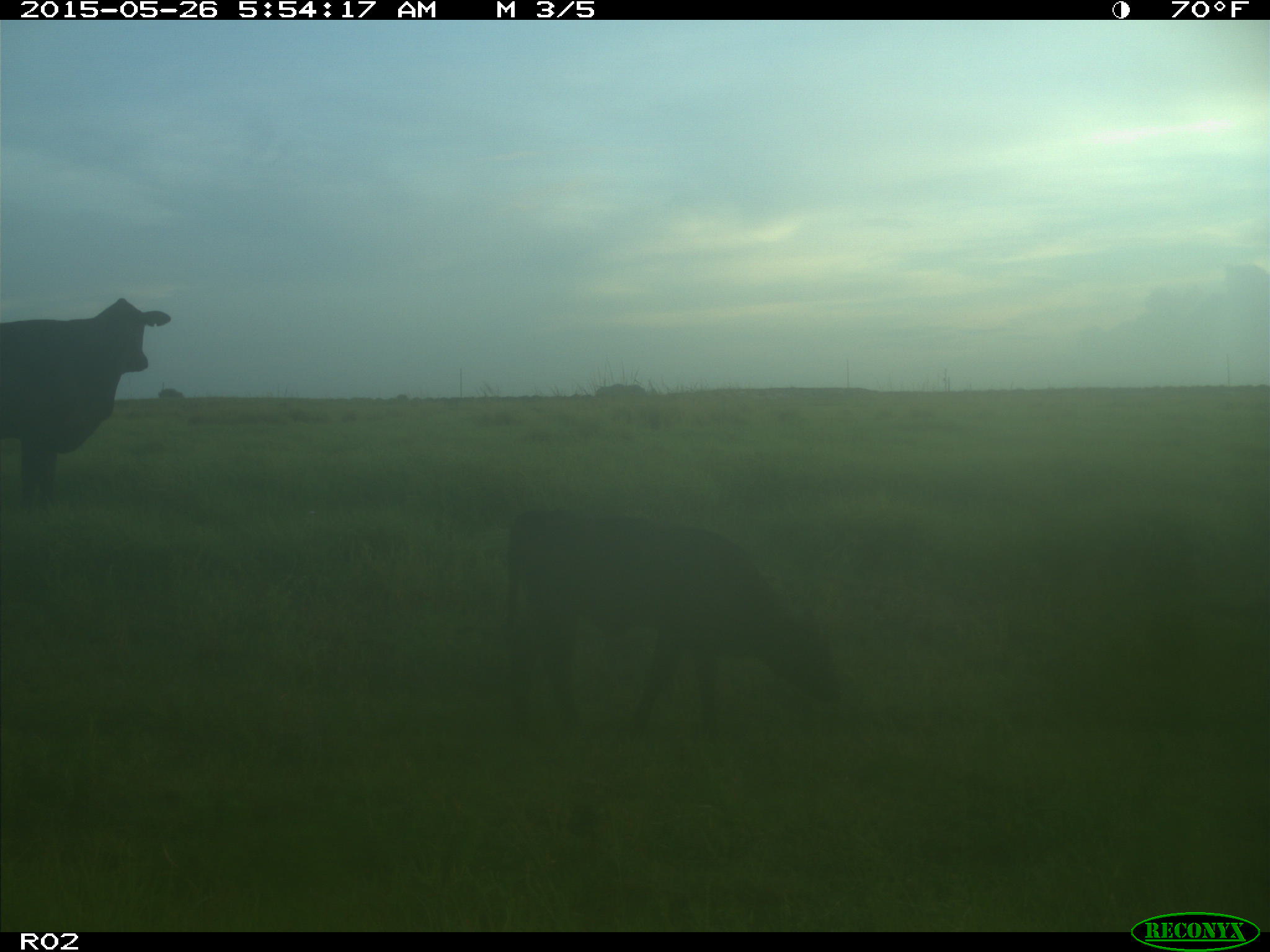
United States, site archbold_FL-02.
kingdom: Animalia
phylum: Chordata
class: Mammalia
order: Artiodactyla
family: Bovidae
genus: Bos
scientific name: Bos taurus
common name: domestic cow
Bos taurus (domestic cow).